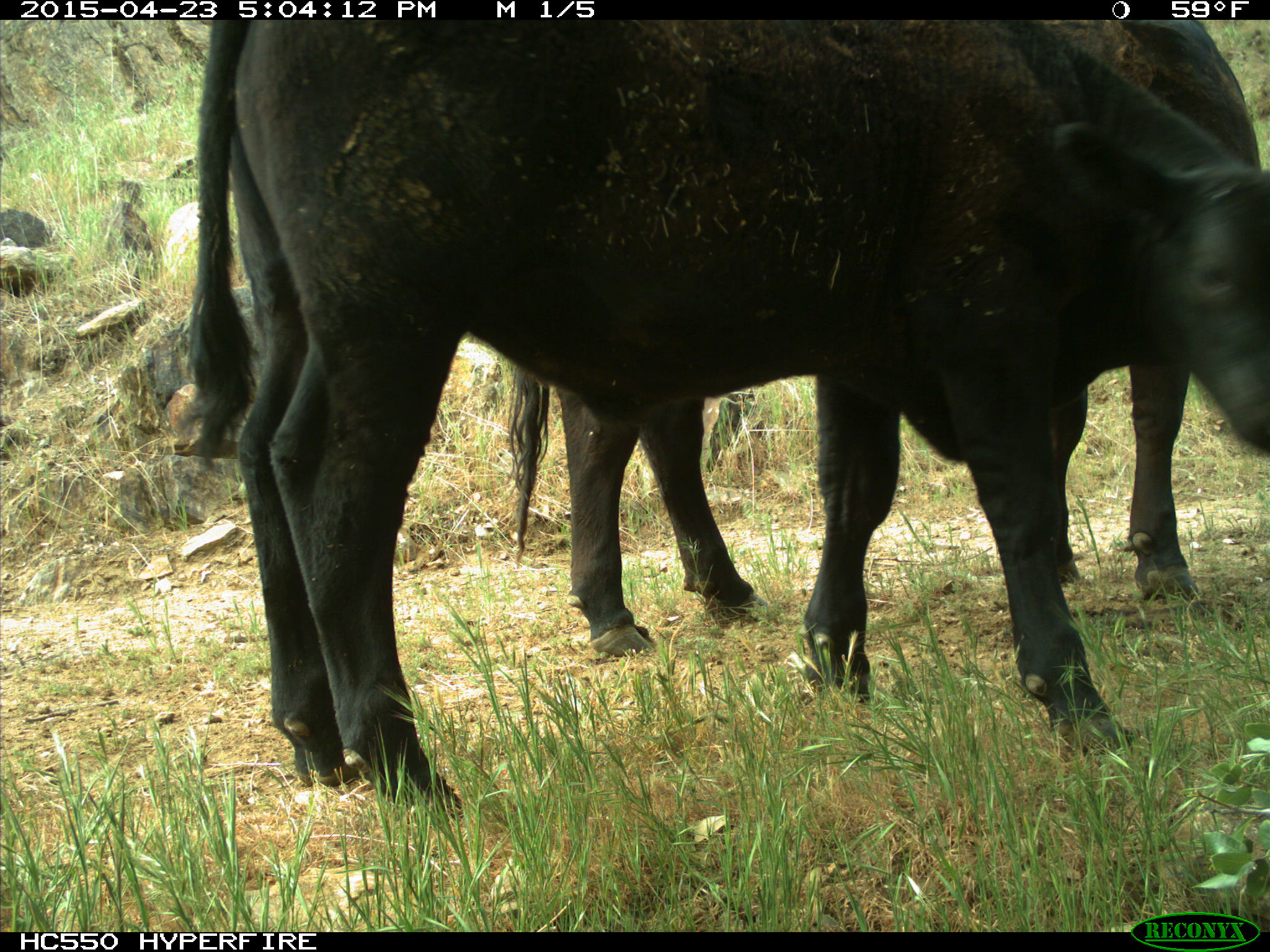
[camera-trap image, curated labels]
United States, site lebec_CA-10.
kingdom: Animalia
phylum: Chordata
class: Mammalia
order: Artiodactyla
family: Bovidae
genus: Bos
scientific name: Bos taurus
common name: domestic cow